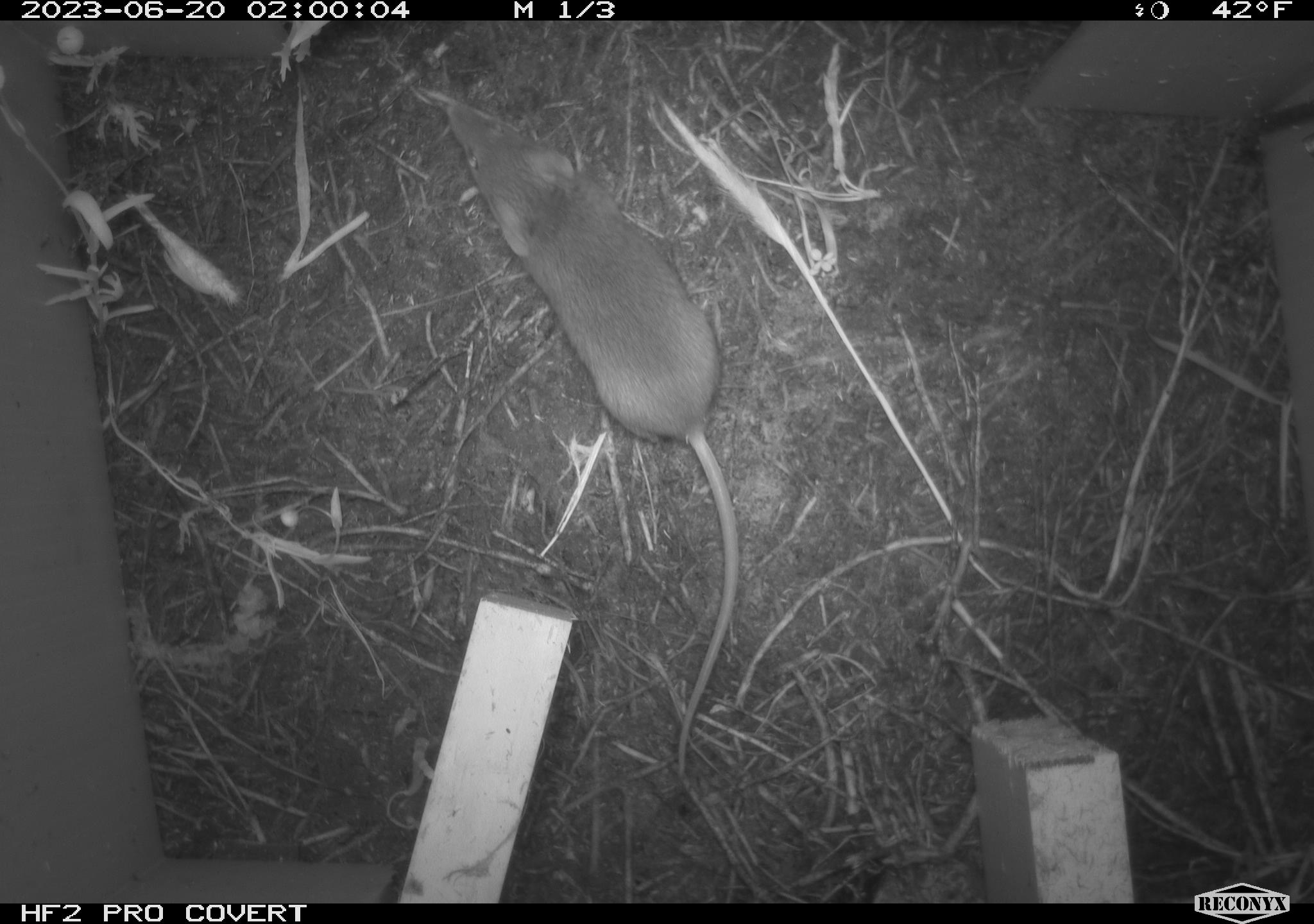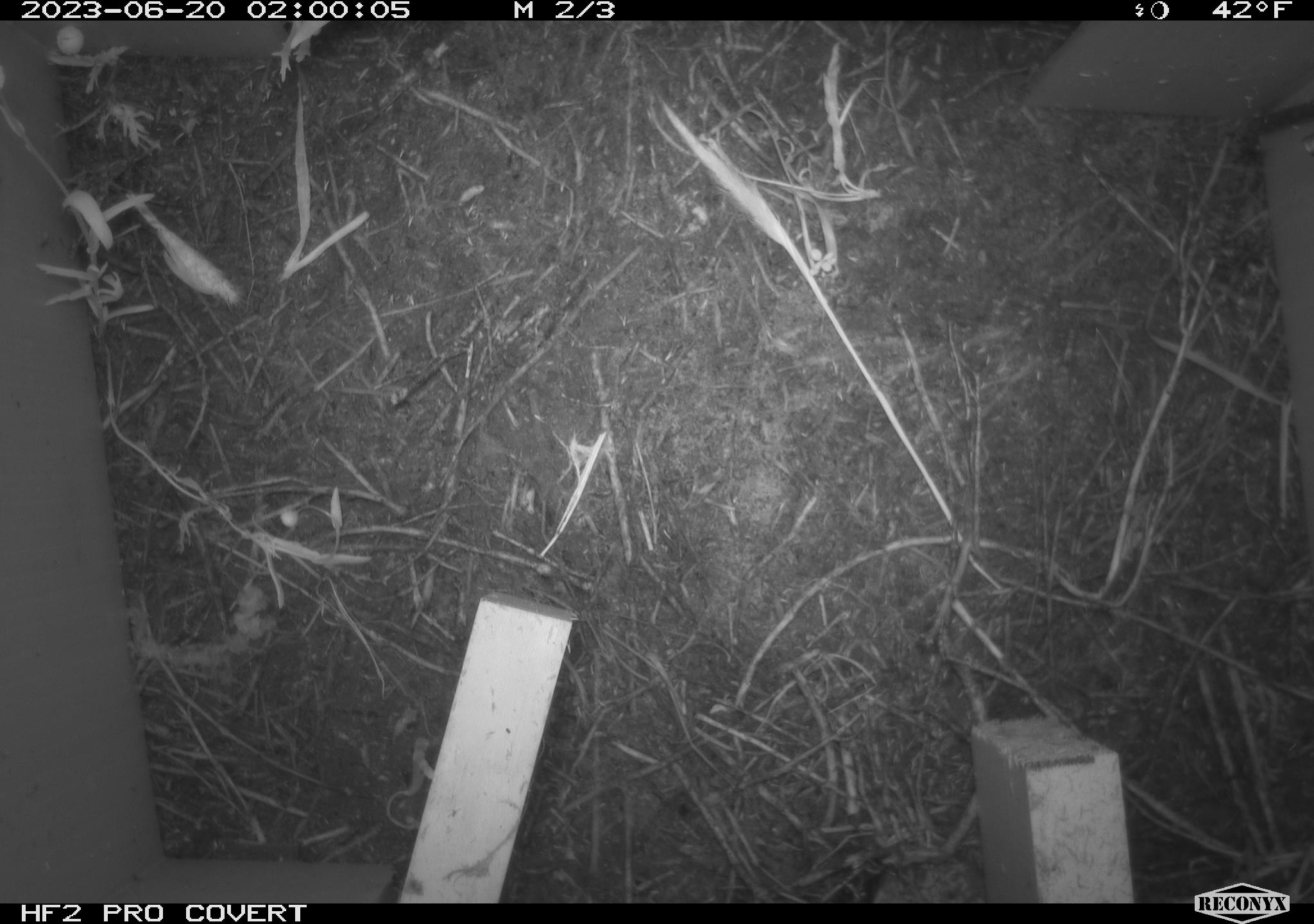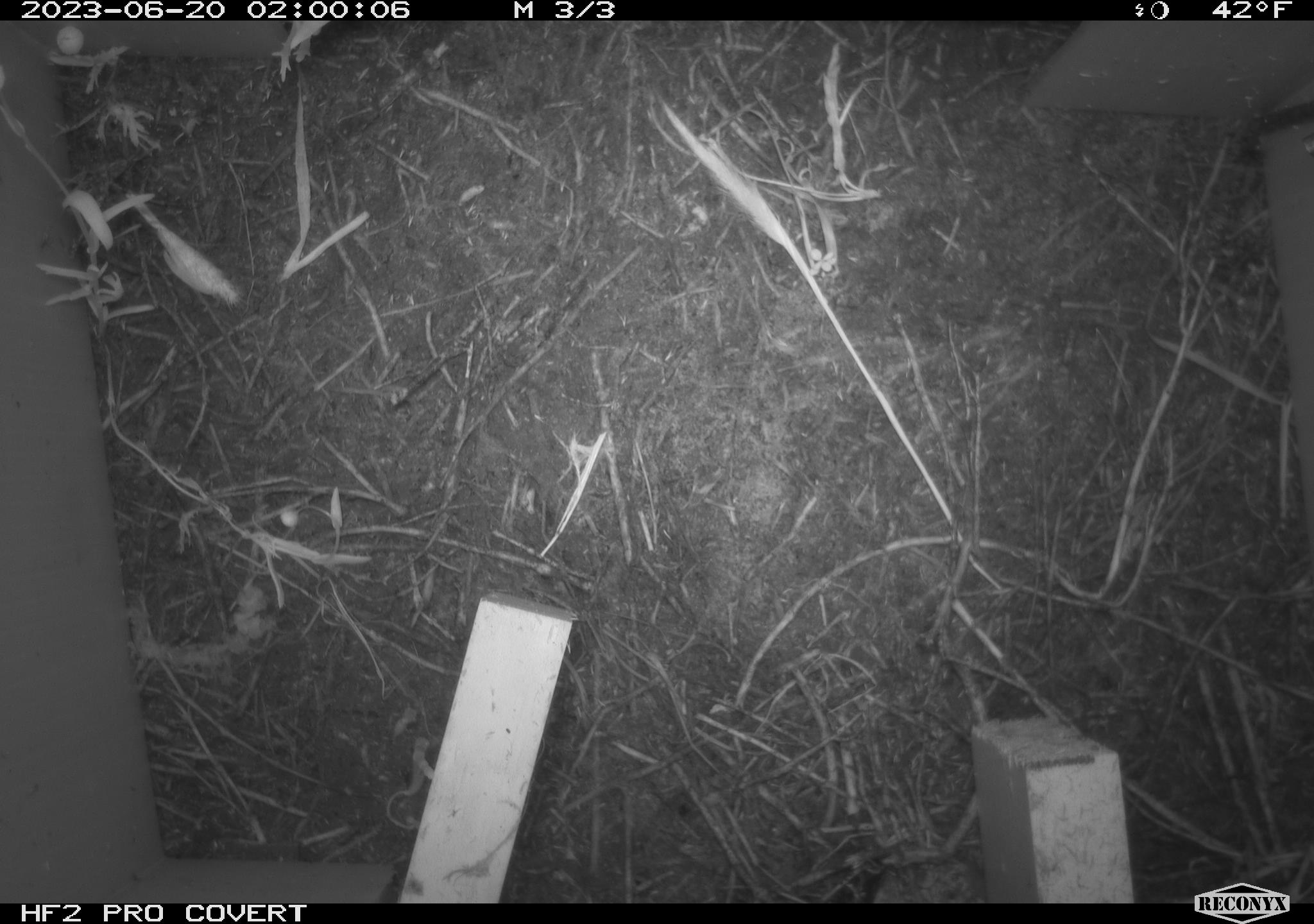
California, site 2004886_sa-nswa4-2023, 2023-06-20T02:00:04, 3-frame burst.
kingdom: Animalia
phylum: Chordata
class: Mammalia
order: Rodentia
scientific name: Rodentia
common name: mouse species